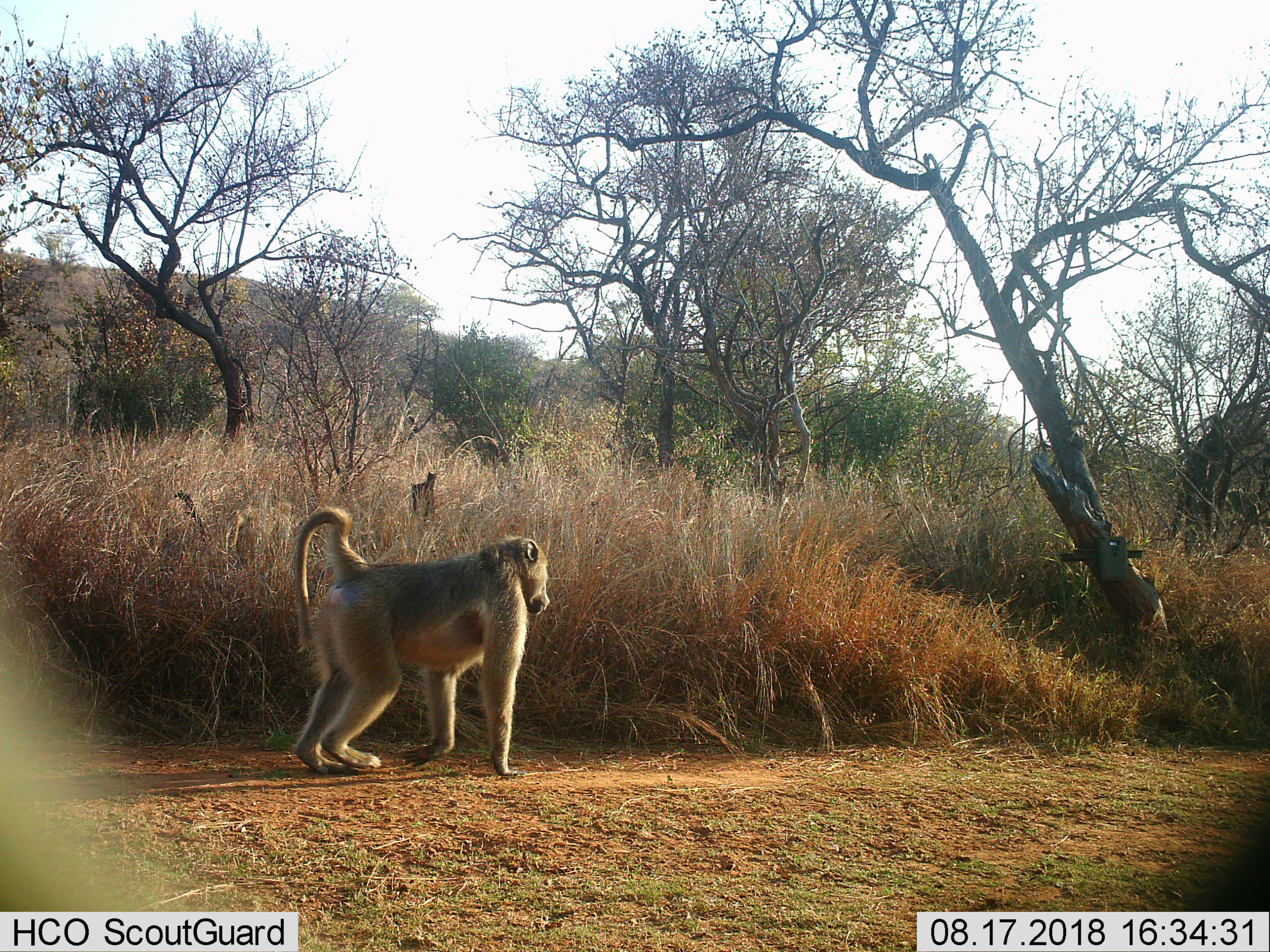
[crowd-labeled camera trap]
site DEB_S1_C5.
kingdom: Animalia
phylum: Chordata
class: Mammalia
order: Primates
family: Cercopithecidae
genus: Papio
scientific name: Papio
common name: baboon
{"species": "baboon (Papio)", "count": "1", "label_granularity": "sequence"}